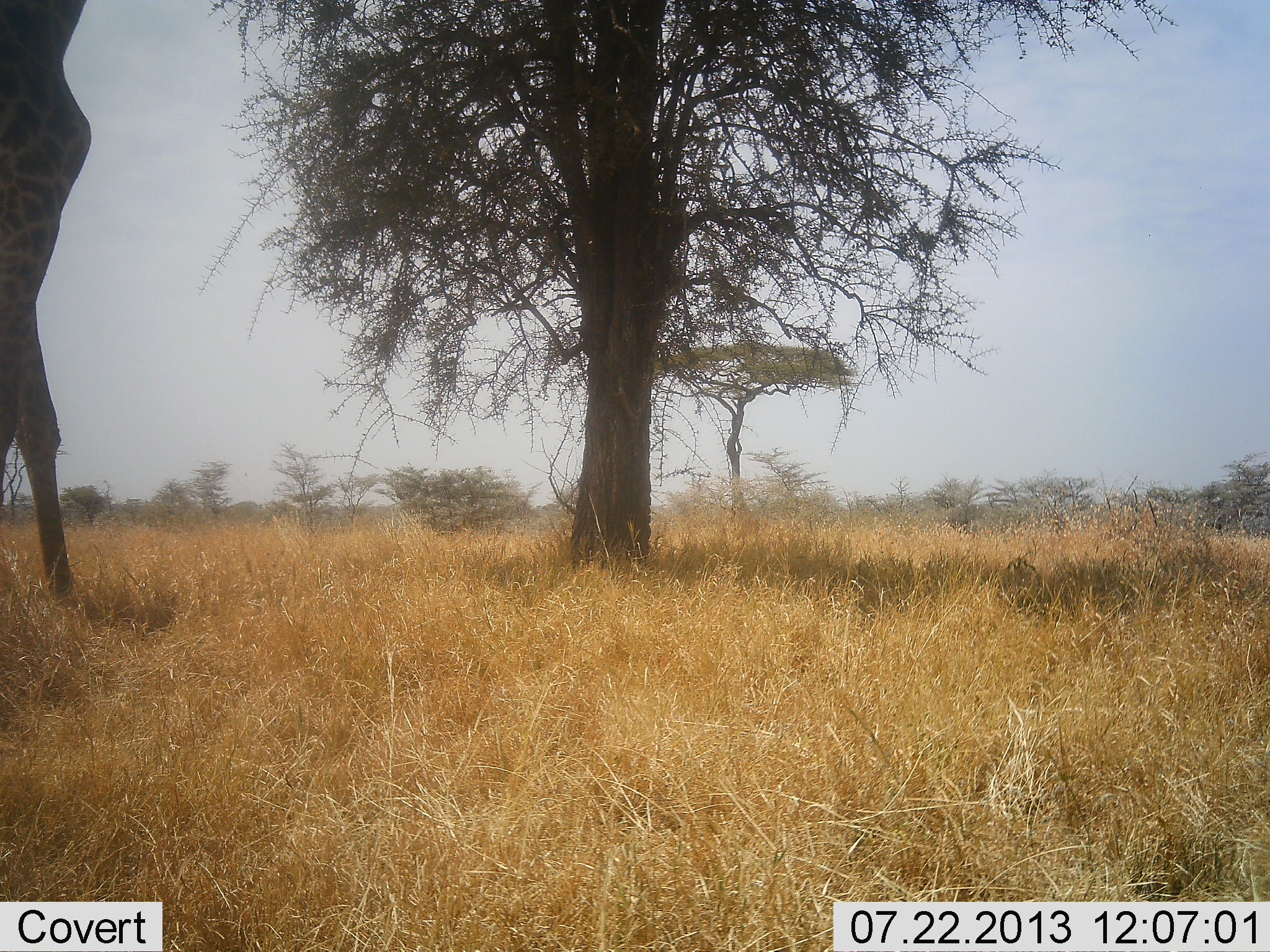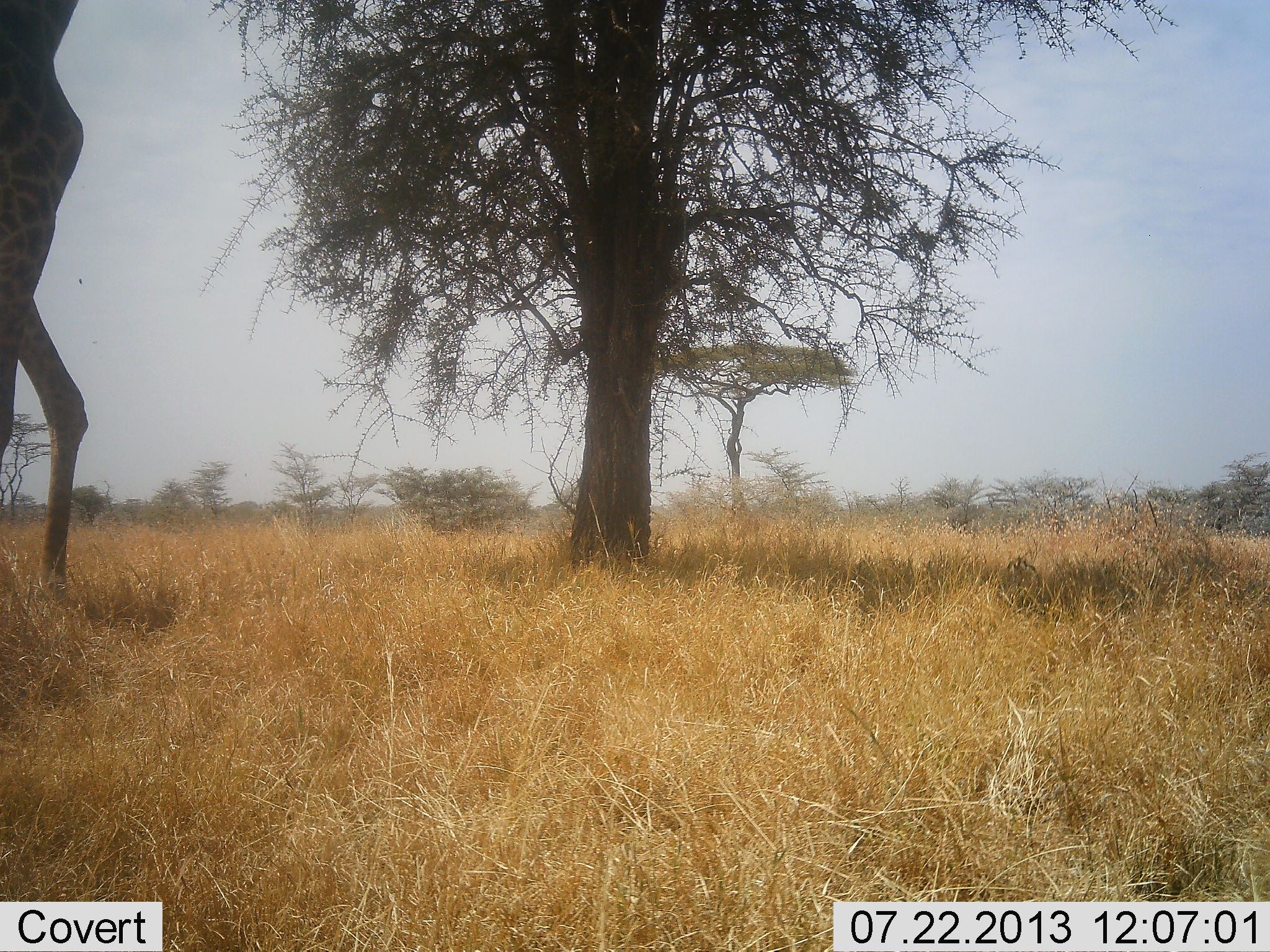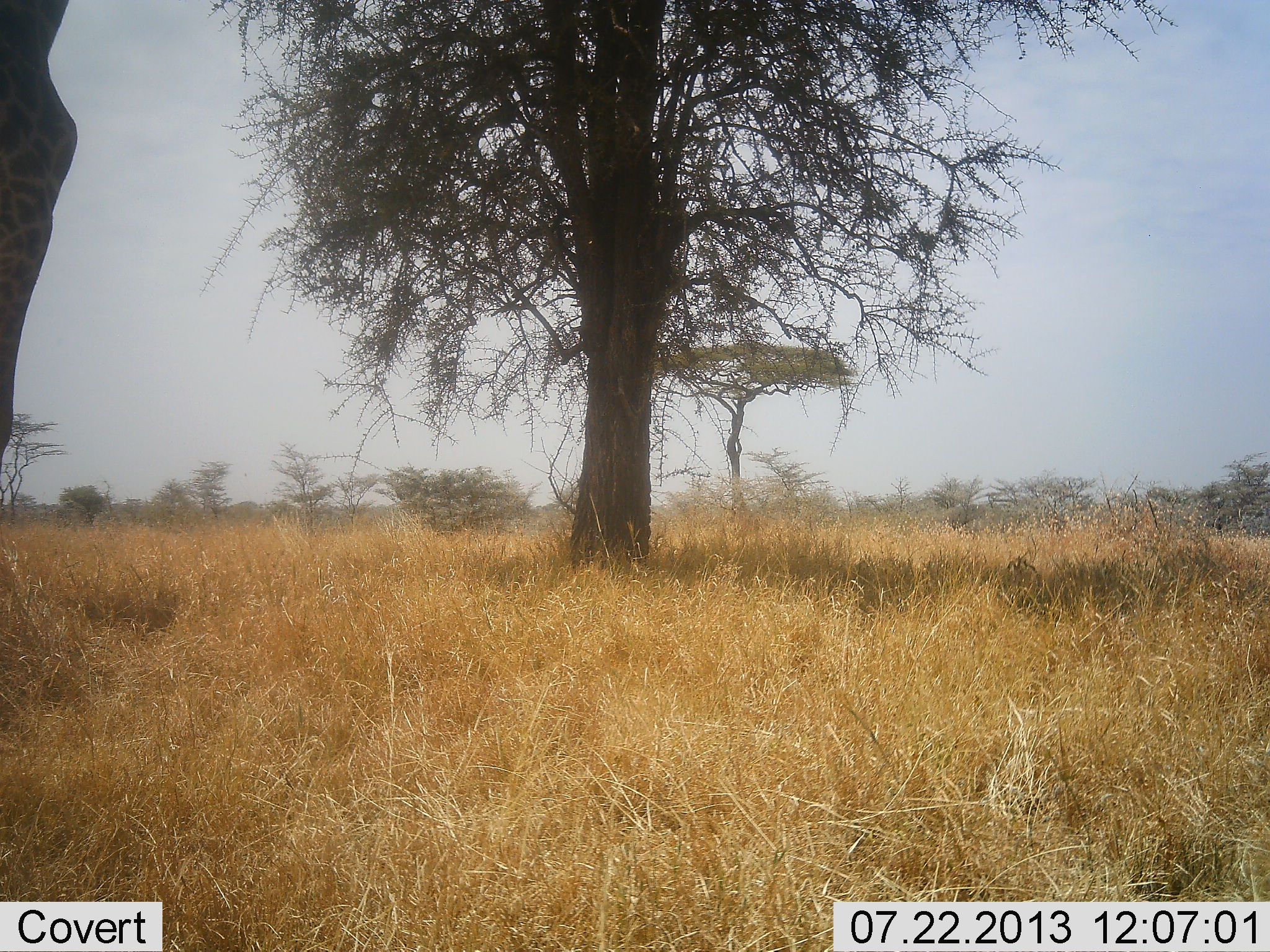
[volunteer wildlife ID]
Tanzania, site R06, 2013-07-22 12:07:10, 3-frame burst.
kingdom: Animalia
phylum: Chordata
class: Mammalia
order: Artiodactyla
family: Giraffidae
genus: Giraffa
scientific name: Giraffa camelopardalis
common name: giraffe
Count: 1.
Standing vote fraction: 48%.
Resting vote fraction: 0%.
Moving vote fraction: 17%.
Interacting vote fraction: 0%.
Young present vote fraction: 0%.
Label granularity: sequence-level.